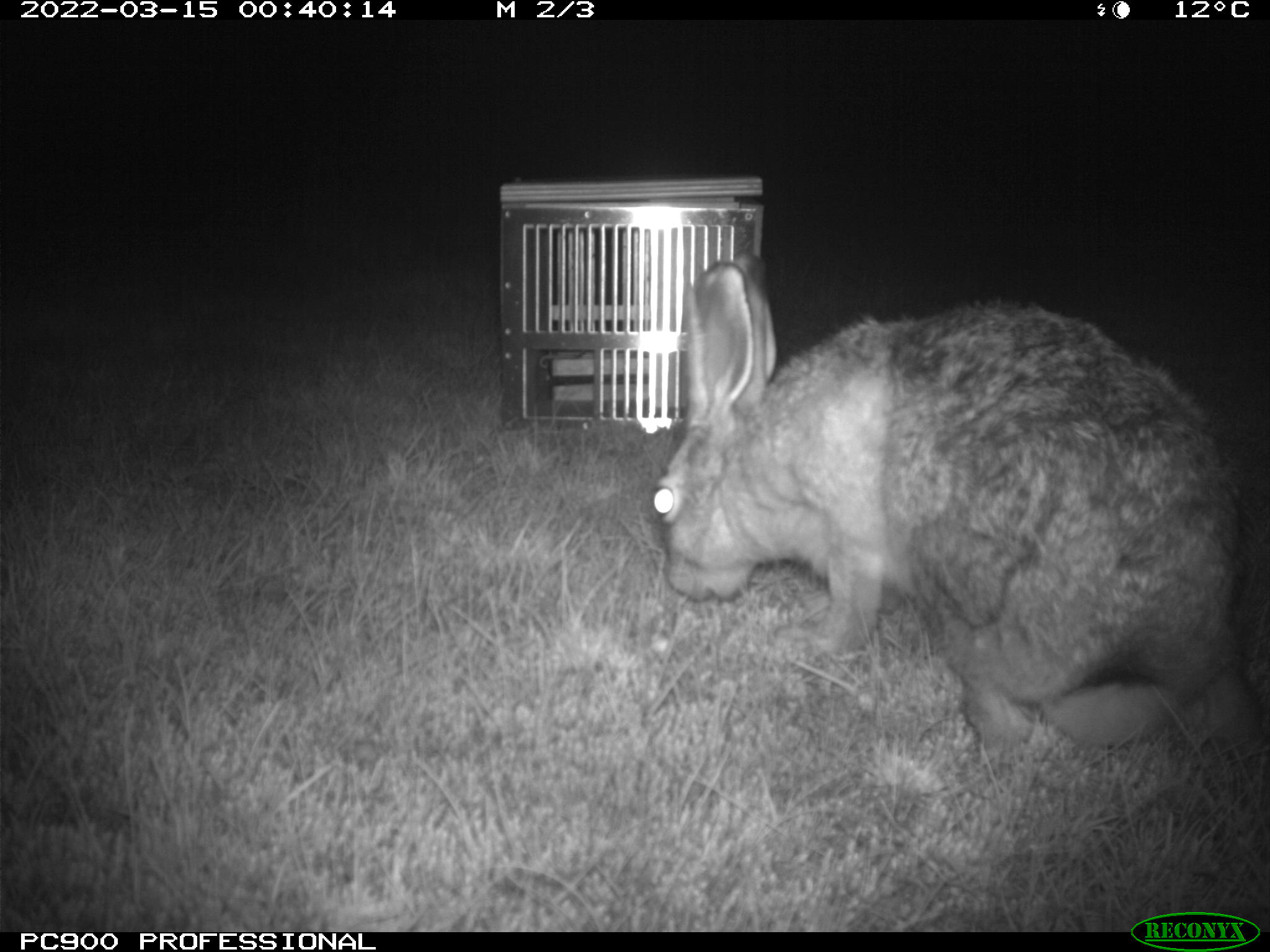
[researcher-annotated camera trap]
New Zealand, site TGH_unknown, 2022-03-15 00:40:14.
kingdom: Animalia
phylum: Chordata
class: Mammalia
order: Lagomorpha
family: Leporidae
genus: Lepus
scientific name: Lepus europaeus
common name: brown hare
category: hare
Hare (brown hare) (Lepus europaeus).